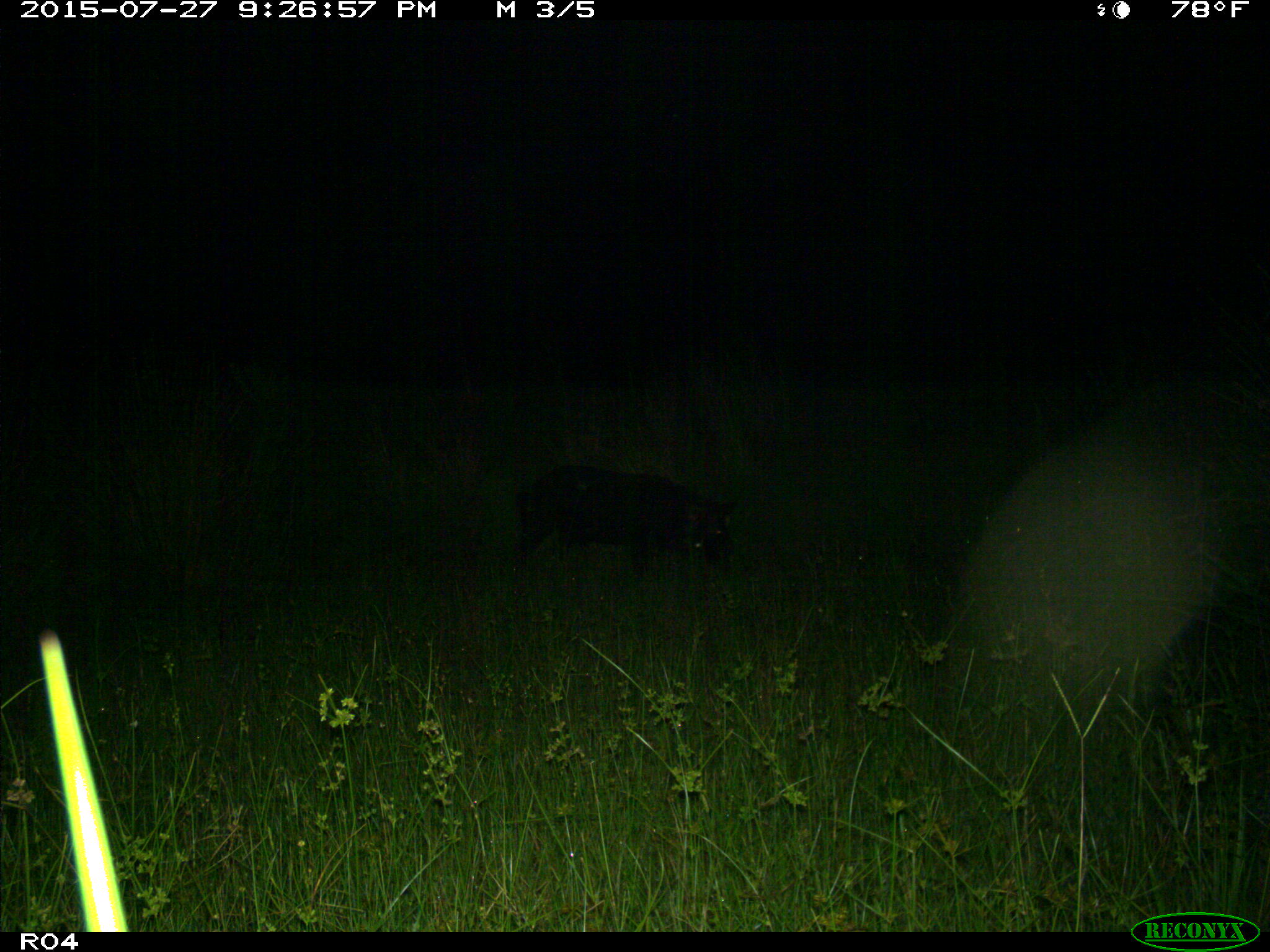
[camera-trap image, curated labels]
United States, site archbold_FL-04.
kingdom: Animalia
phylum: Chordata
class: Mammalia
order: Artiodactyla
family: Suidae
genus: Sus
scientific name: Sus scrofa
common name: wild boar